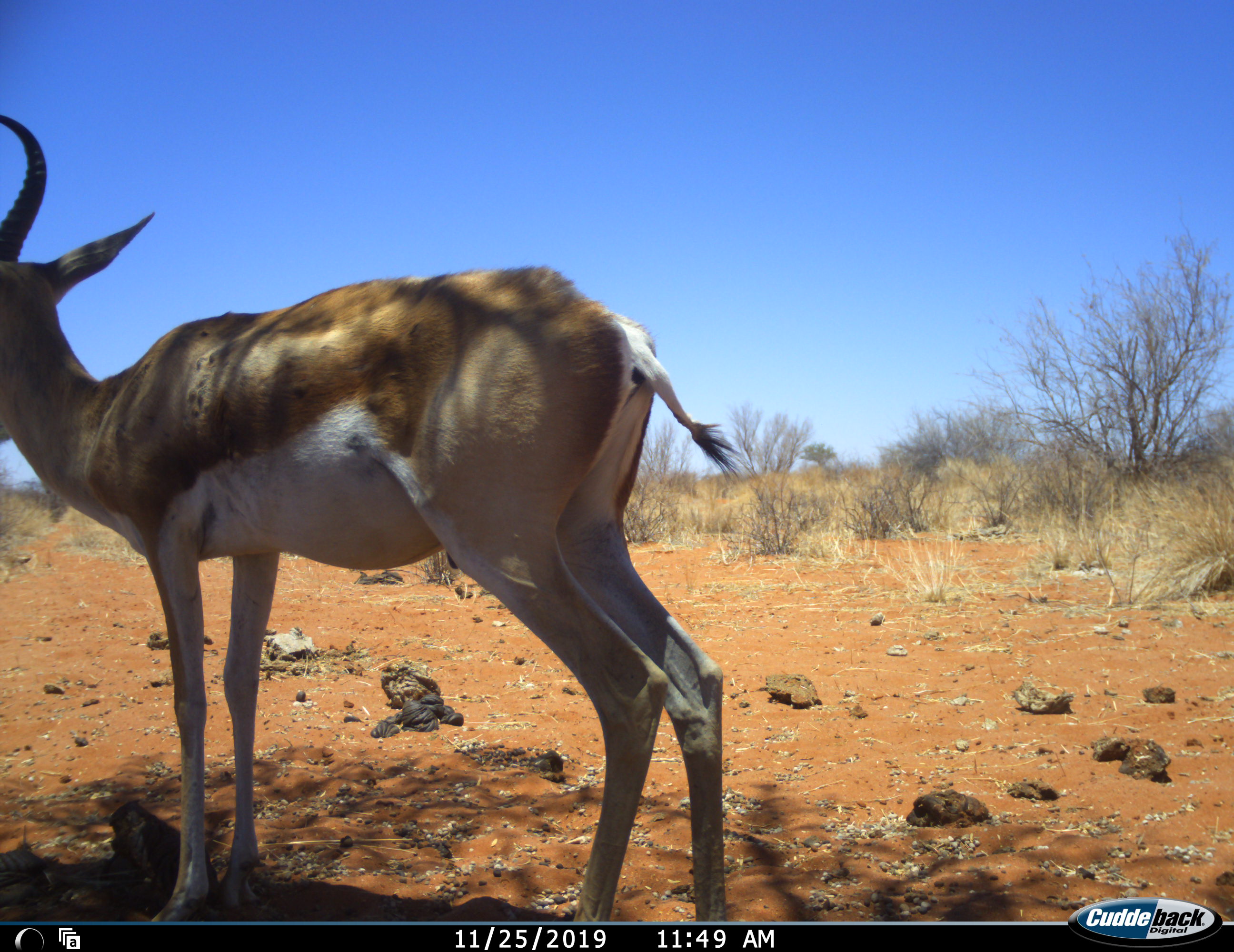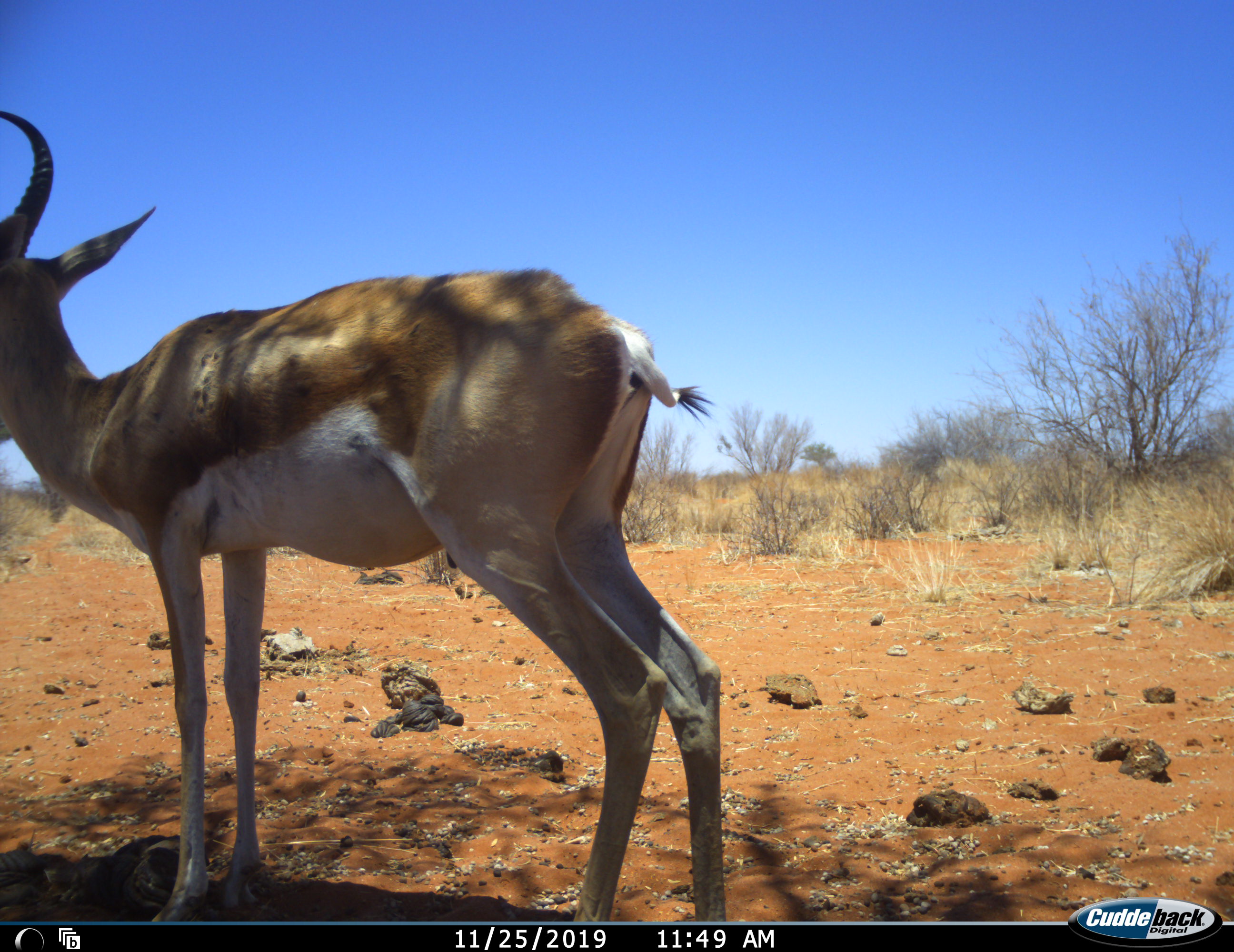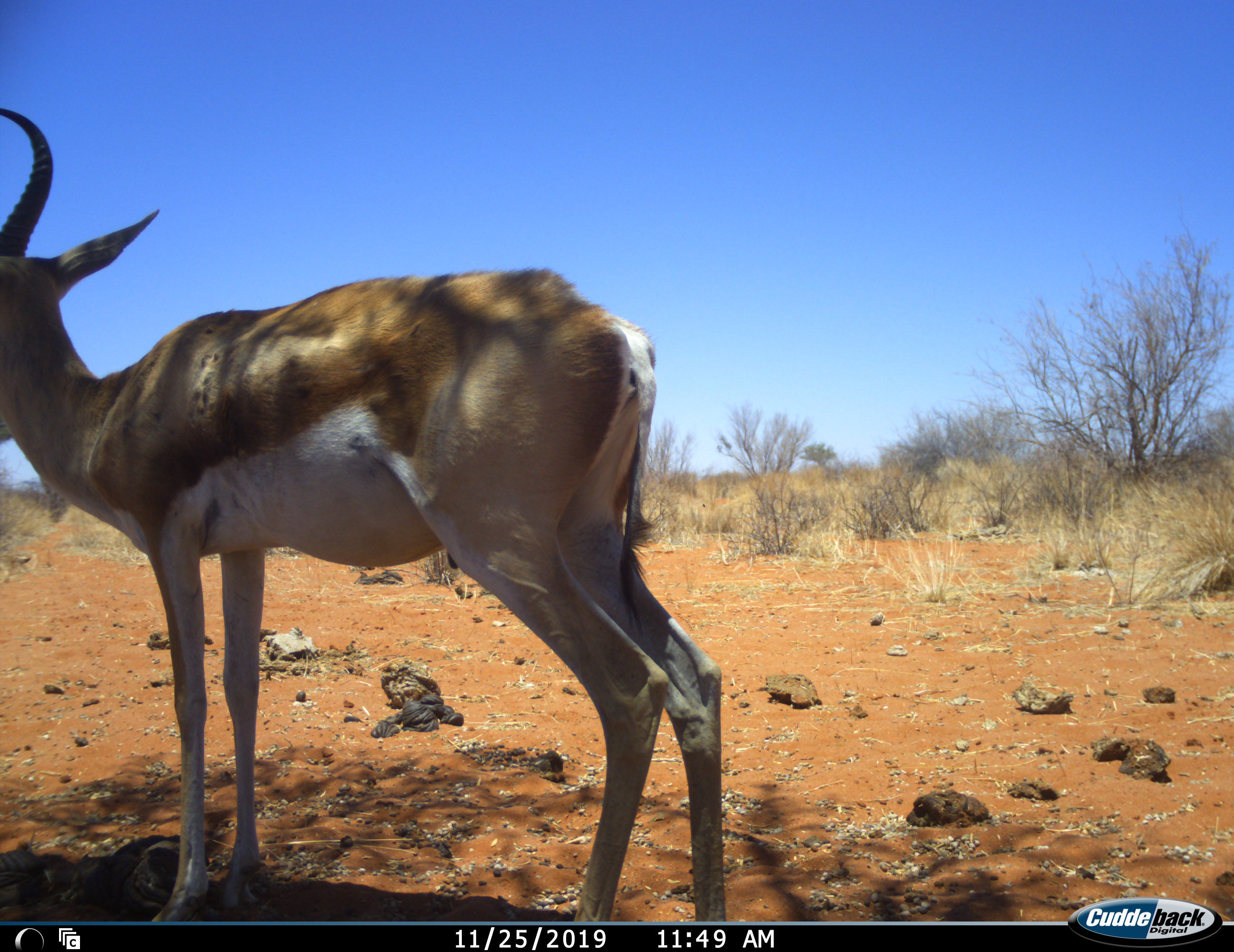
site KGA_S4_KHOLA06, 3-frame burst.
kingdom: Animalia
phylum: Chordata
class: Mammalia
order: Artiodactyla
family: Bovidae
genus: Antidorcas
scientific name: Antidorcas marsupialis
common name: springbok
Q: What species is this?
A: Springbok (Antidorcas marsupialis).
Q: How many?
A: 1.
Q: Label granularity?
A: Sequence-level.